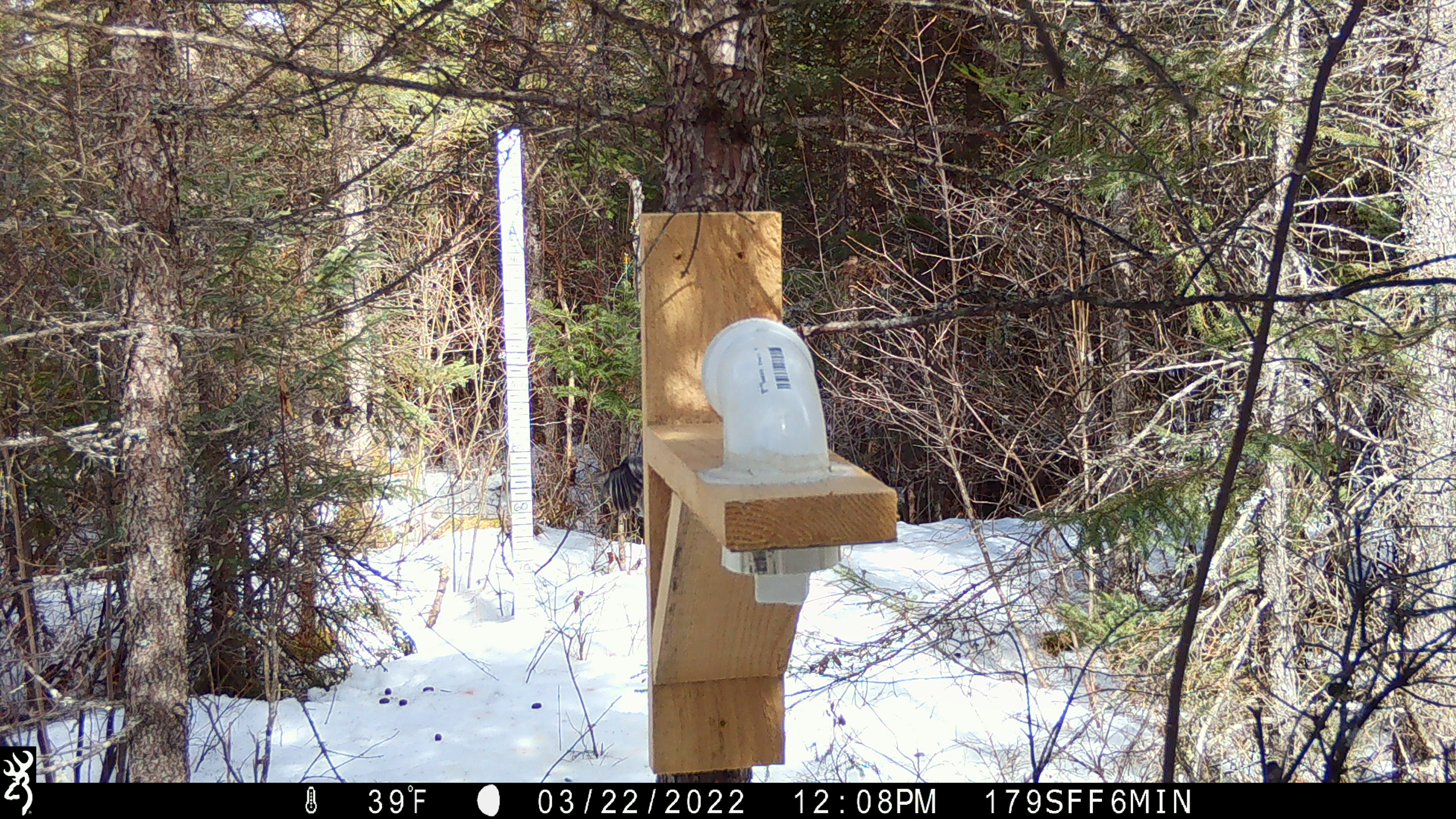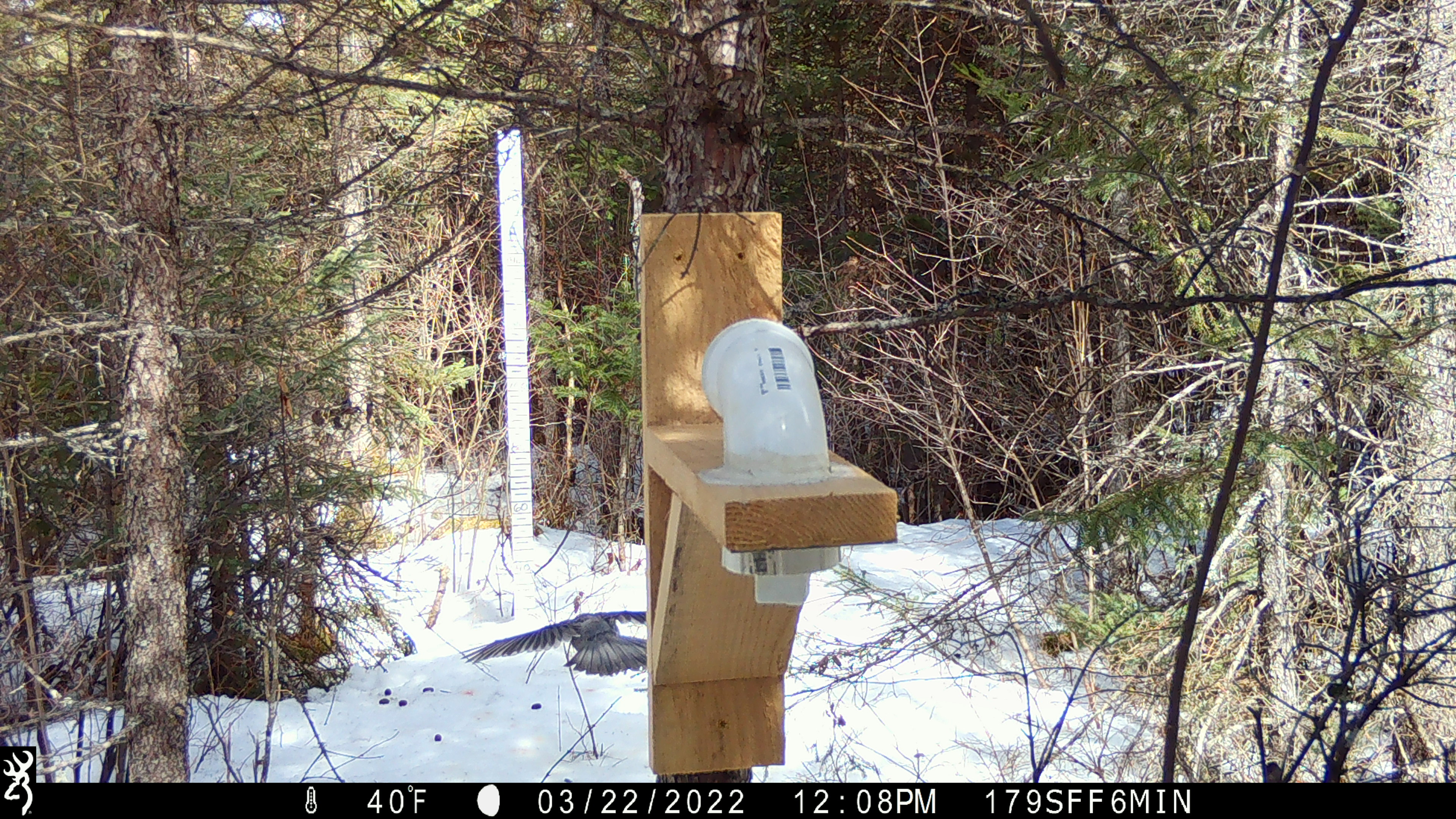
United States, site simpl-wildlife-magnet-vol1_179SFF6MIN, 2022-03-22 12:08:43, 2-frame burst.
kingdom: Animalia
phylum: Chordata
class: Aves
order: Passeriformes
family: Corvidae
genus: Perisoreus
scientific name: Perisoreus canadensis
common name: canada jay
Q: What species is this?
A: Canada jay (Perisoreus canadensis).